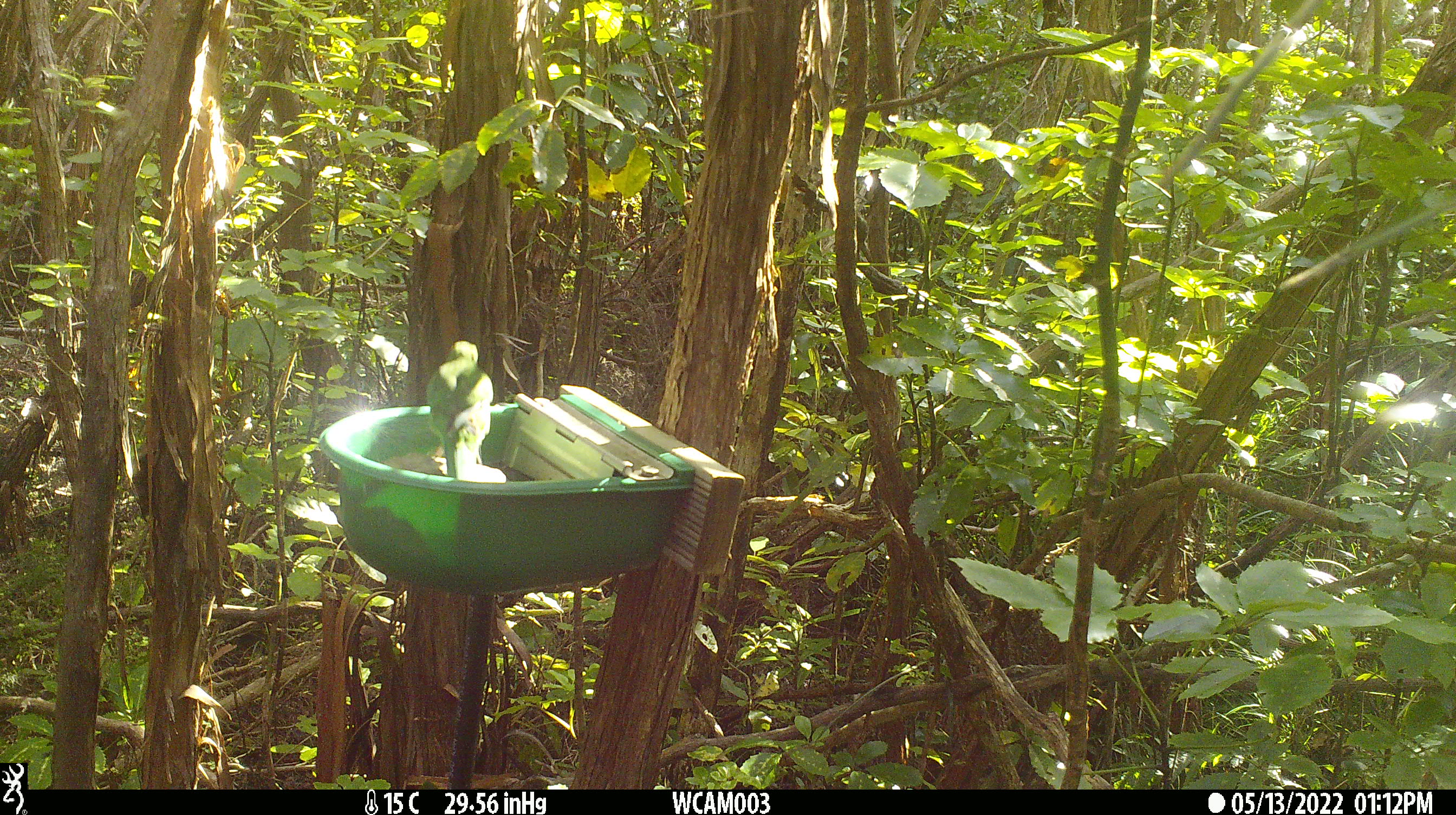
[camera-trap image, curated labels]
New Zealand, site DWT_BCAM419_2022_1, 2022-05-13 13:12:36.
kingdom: Animalia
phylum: Chordata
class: Aves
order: Psittaciformes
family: Psittaculidae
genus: Cyanoramphus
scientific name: Cyanoramphus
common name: parakeet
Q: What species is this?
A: Parakeet (Cyanoramphus).